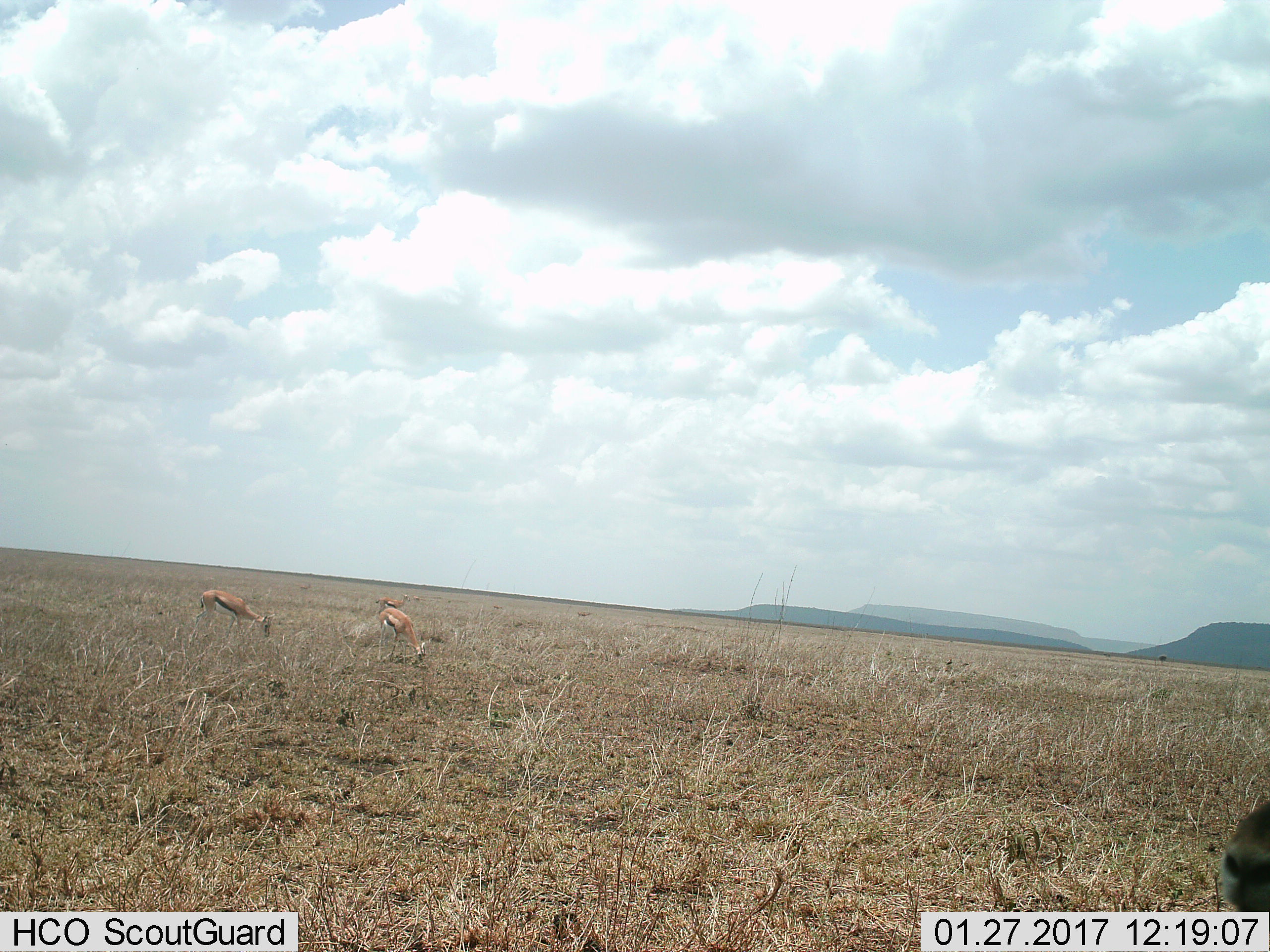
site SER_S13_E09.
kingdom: Animalia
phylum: Chordata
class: Mammalia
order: Artiodactyla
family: Bovidae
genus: Eudorcas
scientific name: Eudorcas thomsonii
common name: thomson's gazelle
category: gazellethomsons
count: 4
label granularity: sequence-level